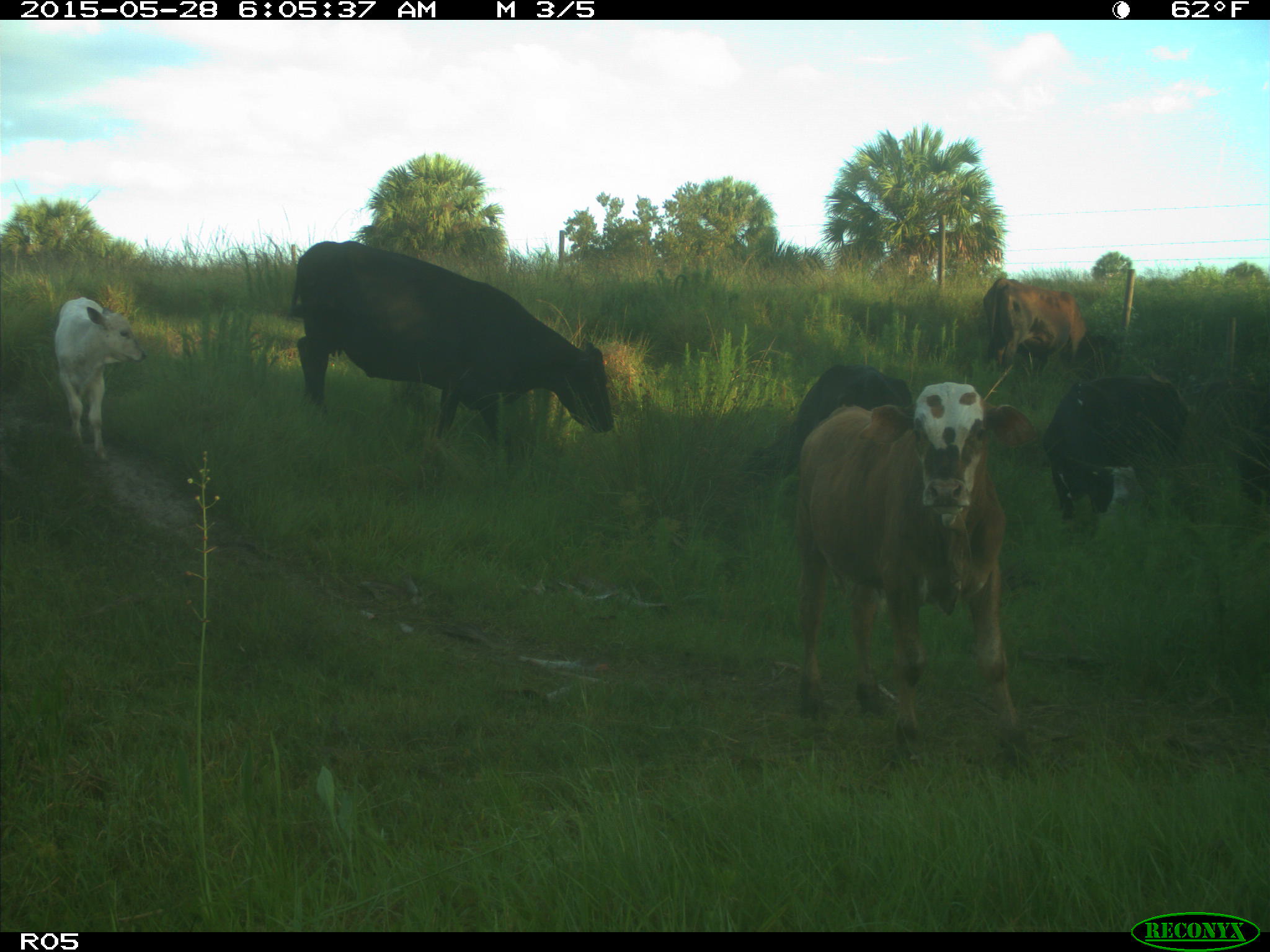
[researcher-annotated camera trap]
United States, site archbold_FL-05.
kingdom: Animalia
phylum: Chordata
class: Mammalia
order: Artiodactyla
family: Bovidae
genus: Bos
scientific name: Bos taurus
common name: domestic cow